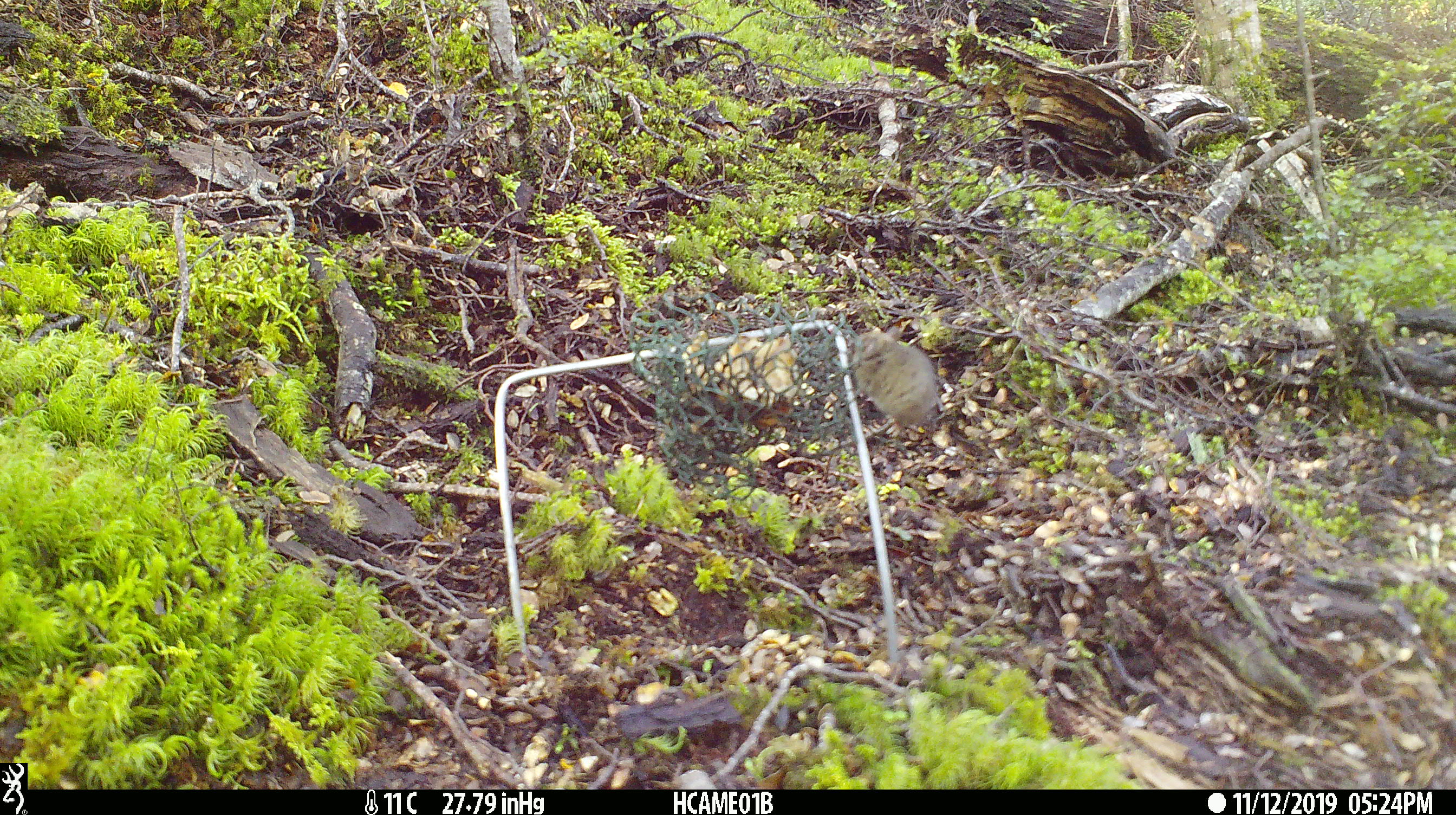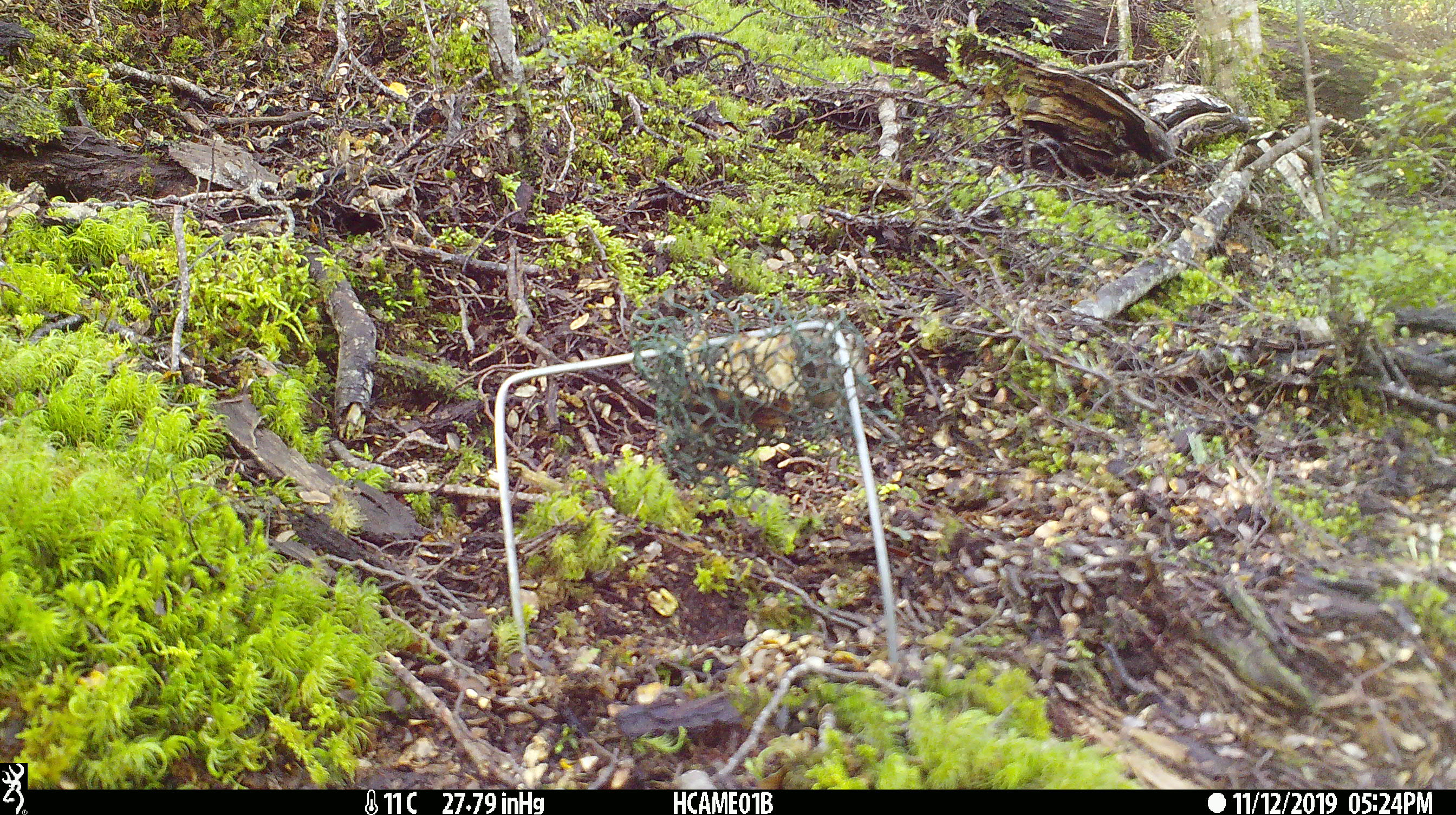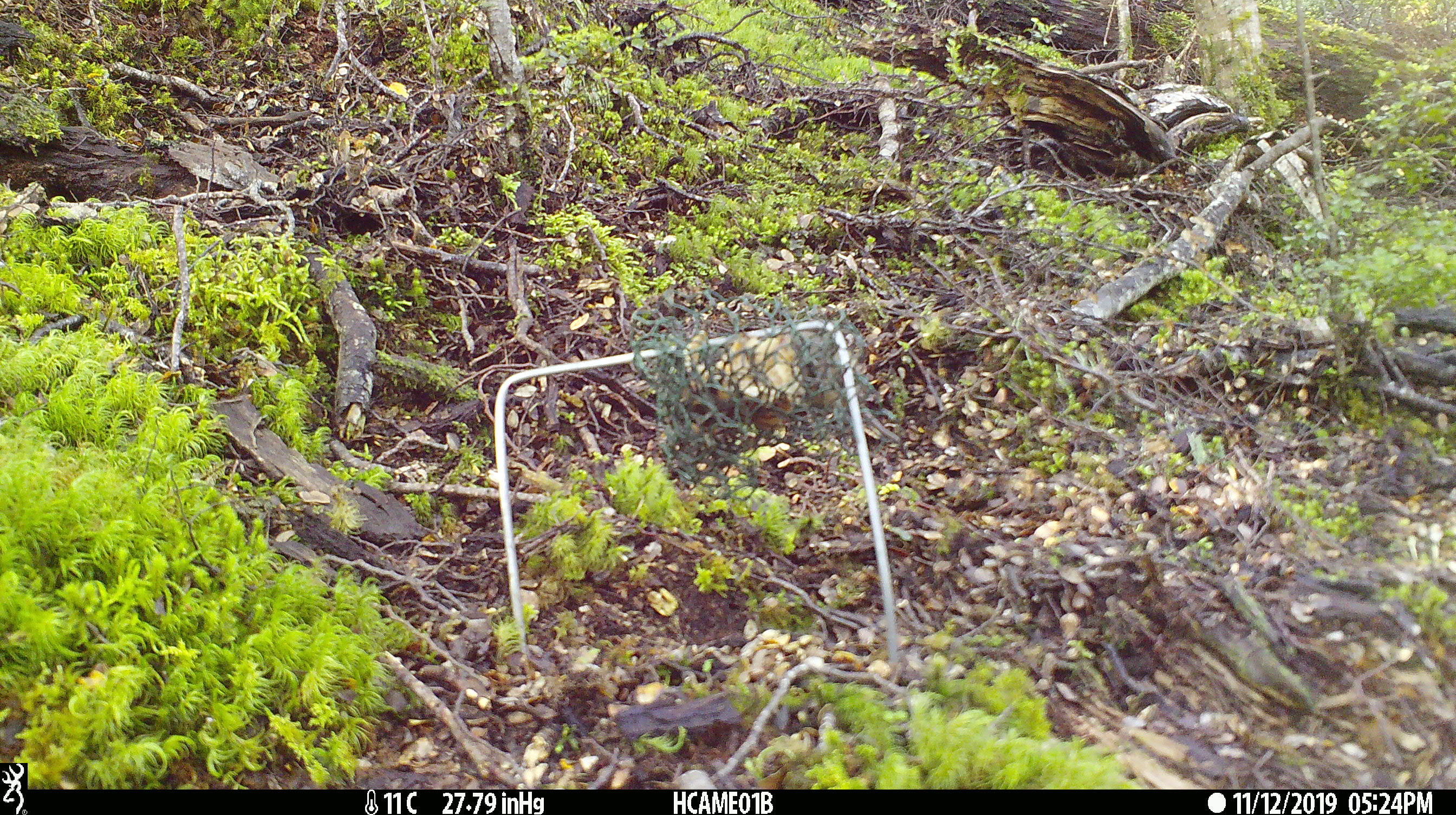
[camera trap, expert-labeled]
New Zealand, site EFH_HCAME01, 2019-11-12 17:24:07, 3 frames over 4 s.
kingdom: Animalia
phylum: Chordata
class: Mammalia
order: Rodentia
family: Muridae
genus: Mus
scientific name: Mus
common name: mouse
Mouse (Mus).